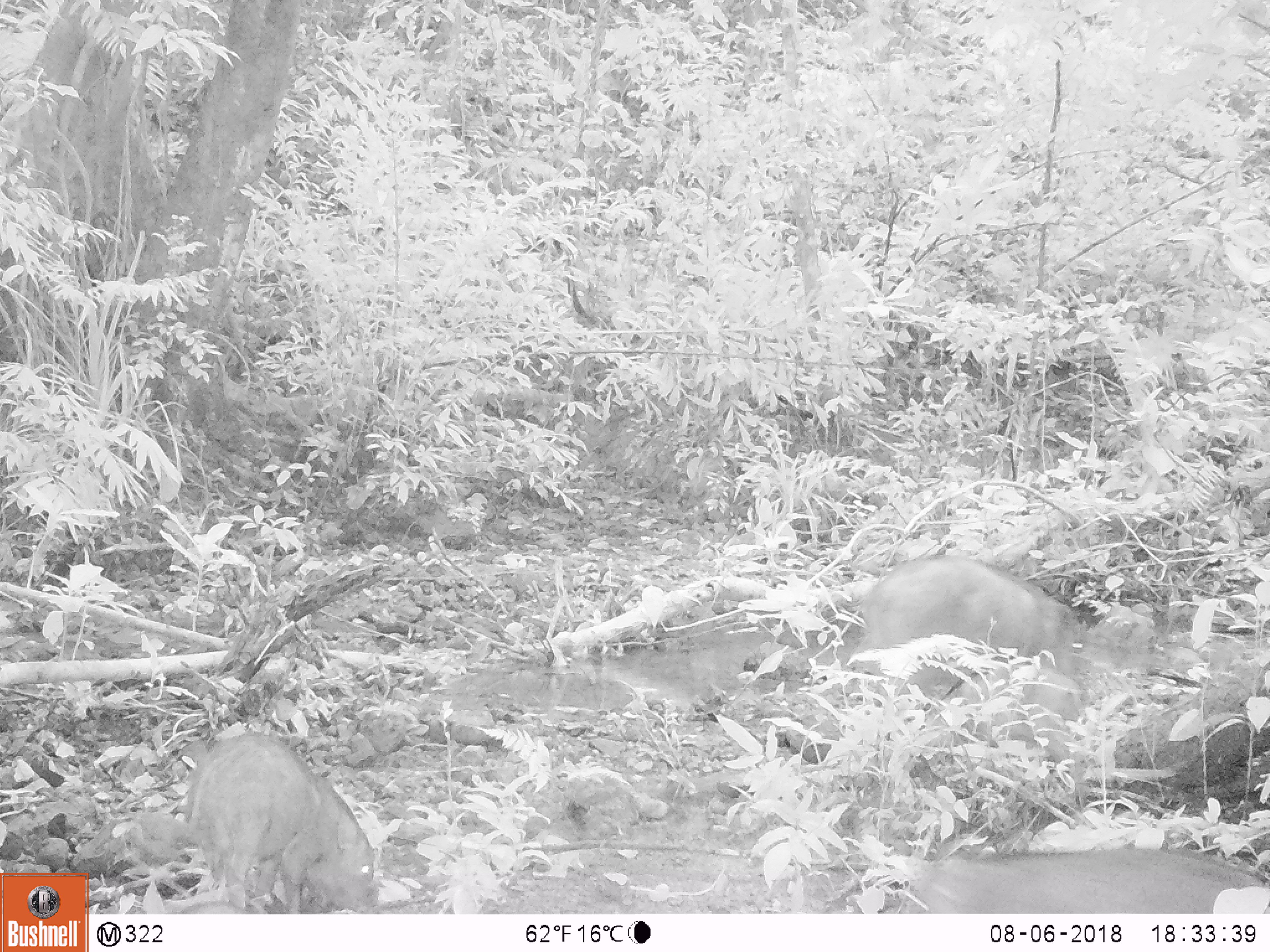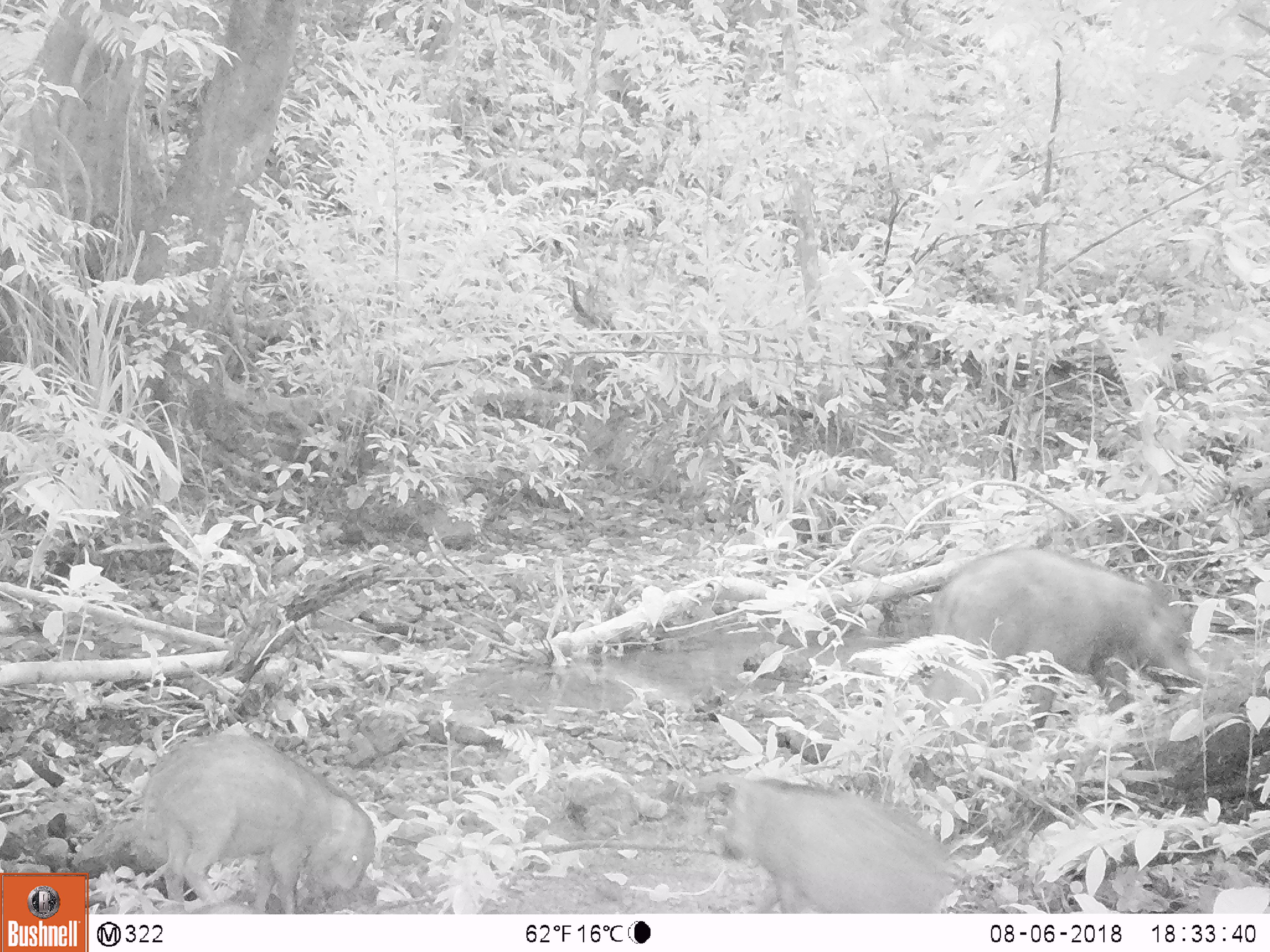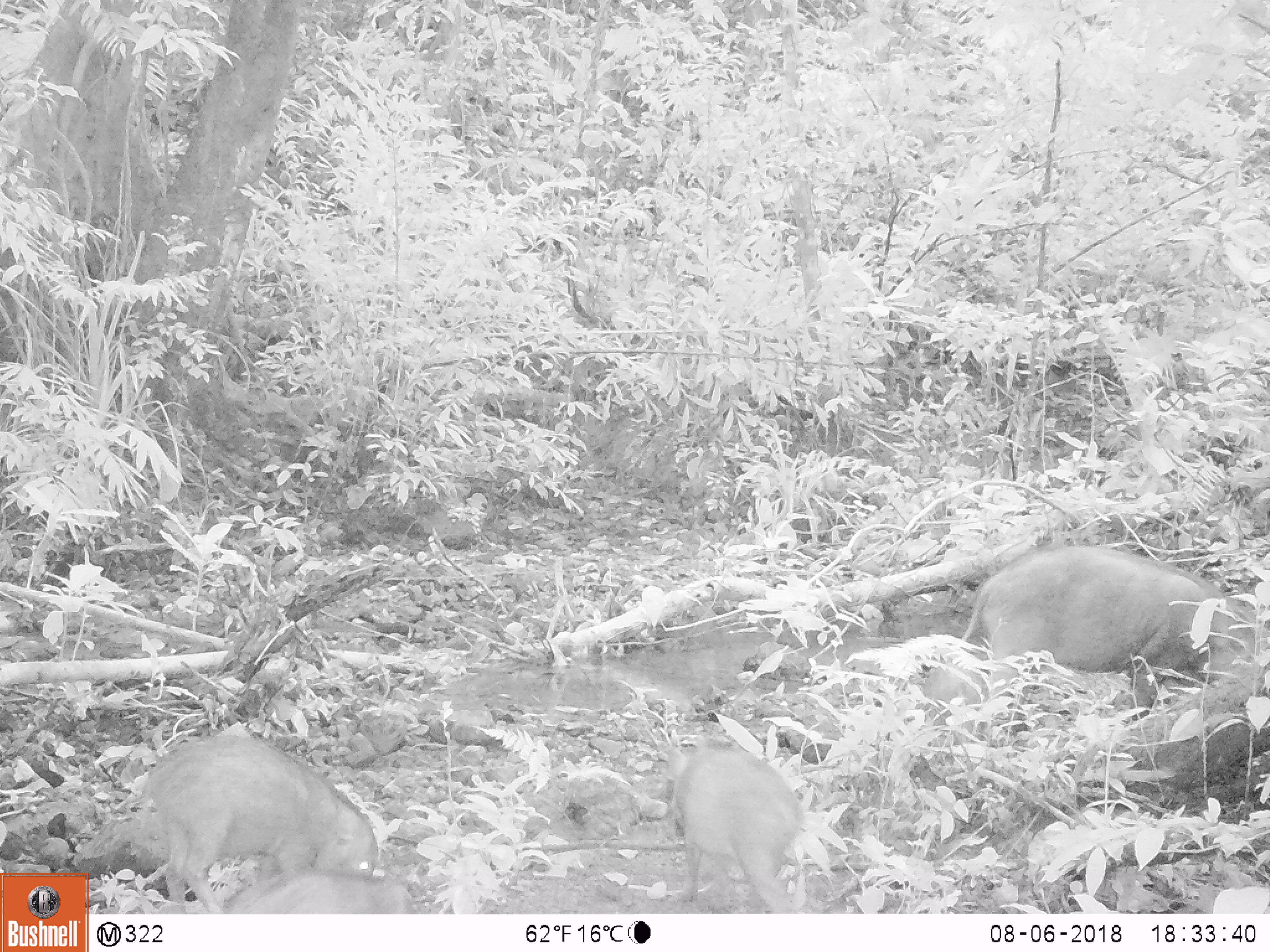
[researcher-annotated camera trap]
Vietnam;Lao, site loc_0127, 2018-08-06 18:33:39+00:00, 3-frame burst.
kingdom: Animalia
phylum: Chordata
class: Mammalia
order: Artiodactyla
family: Suidae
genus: Sus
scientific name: Sus scrofa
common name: eurasian wild pig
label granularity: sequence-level